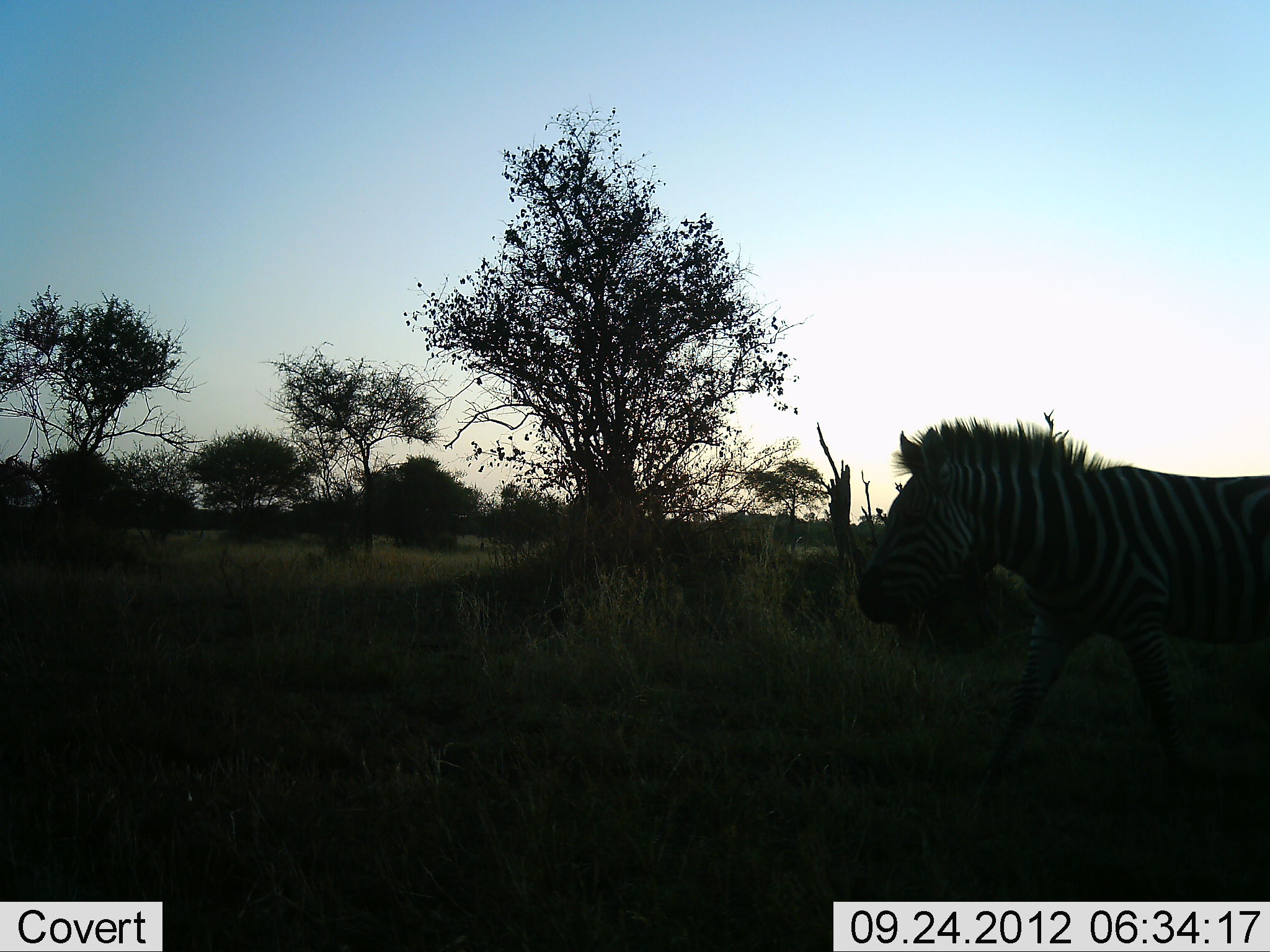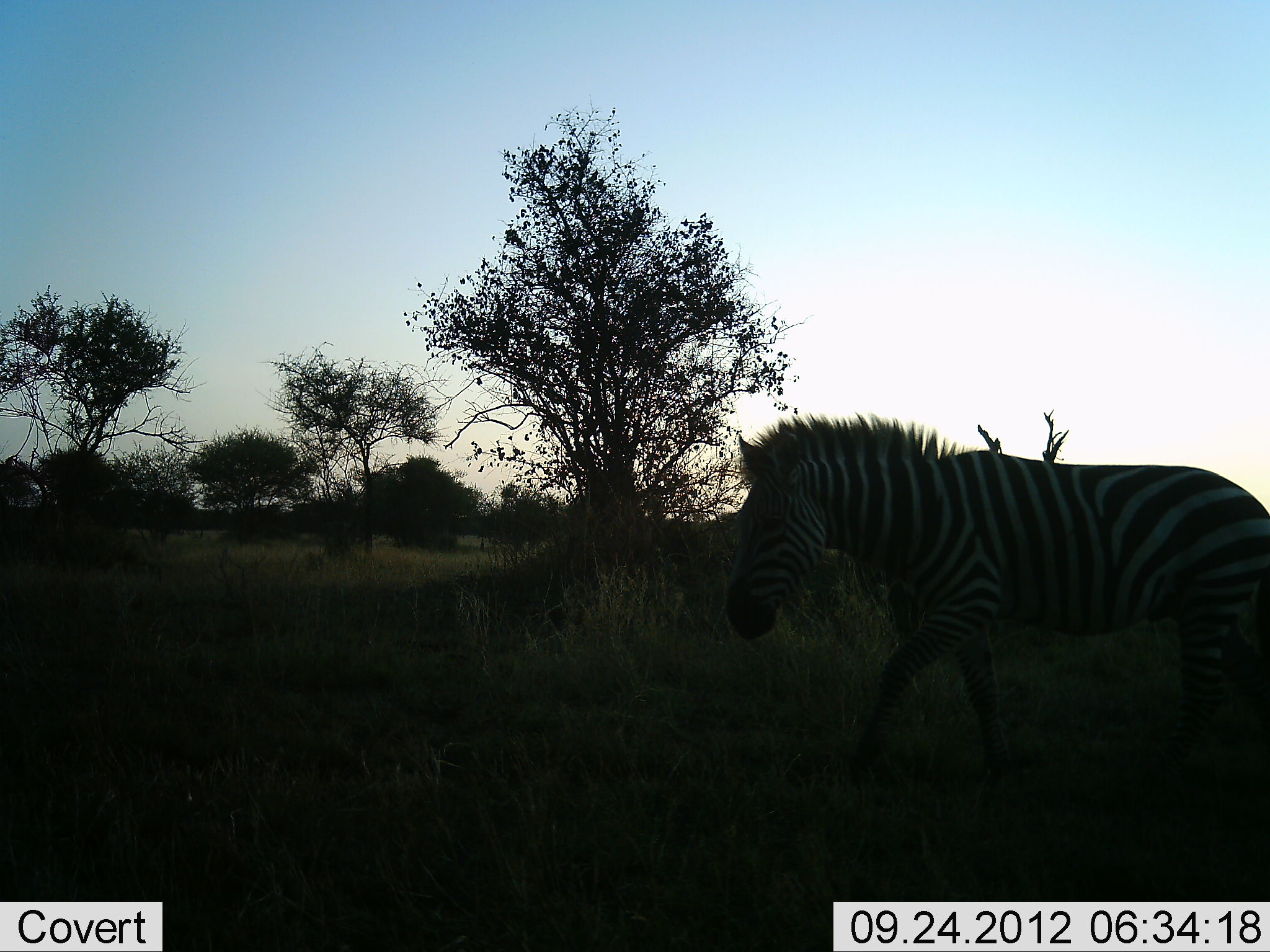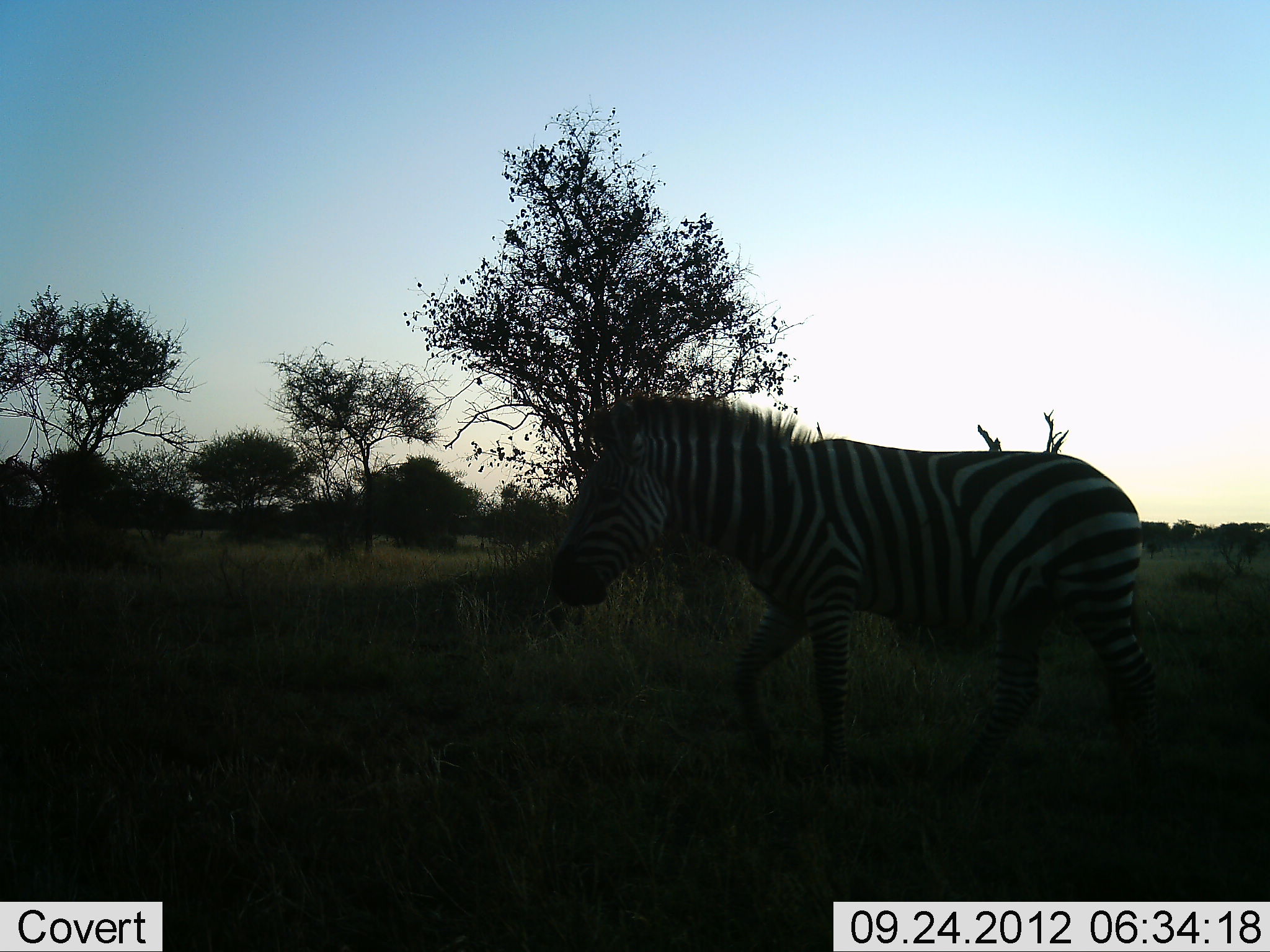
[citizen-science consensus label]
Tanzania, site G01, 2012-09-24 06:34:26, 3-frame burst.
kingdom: Animalia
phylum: Chordata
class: Mammalia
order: Perissodactyla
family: Equidae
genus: Equus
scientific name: Equus quagga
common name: plains zebra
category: zebra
Zebra (plains zebra) (Equus quagga), count 1. Behavior (volunteer vote fractions): standing 0%, resting 0%, moving 100%, interacting 0%. Young present (vote fraction): 0%. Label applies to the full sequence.